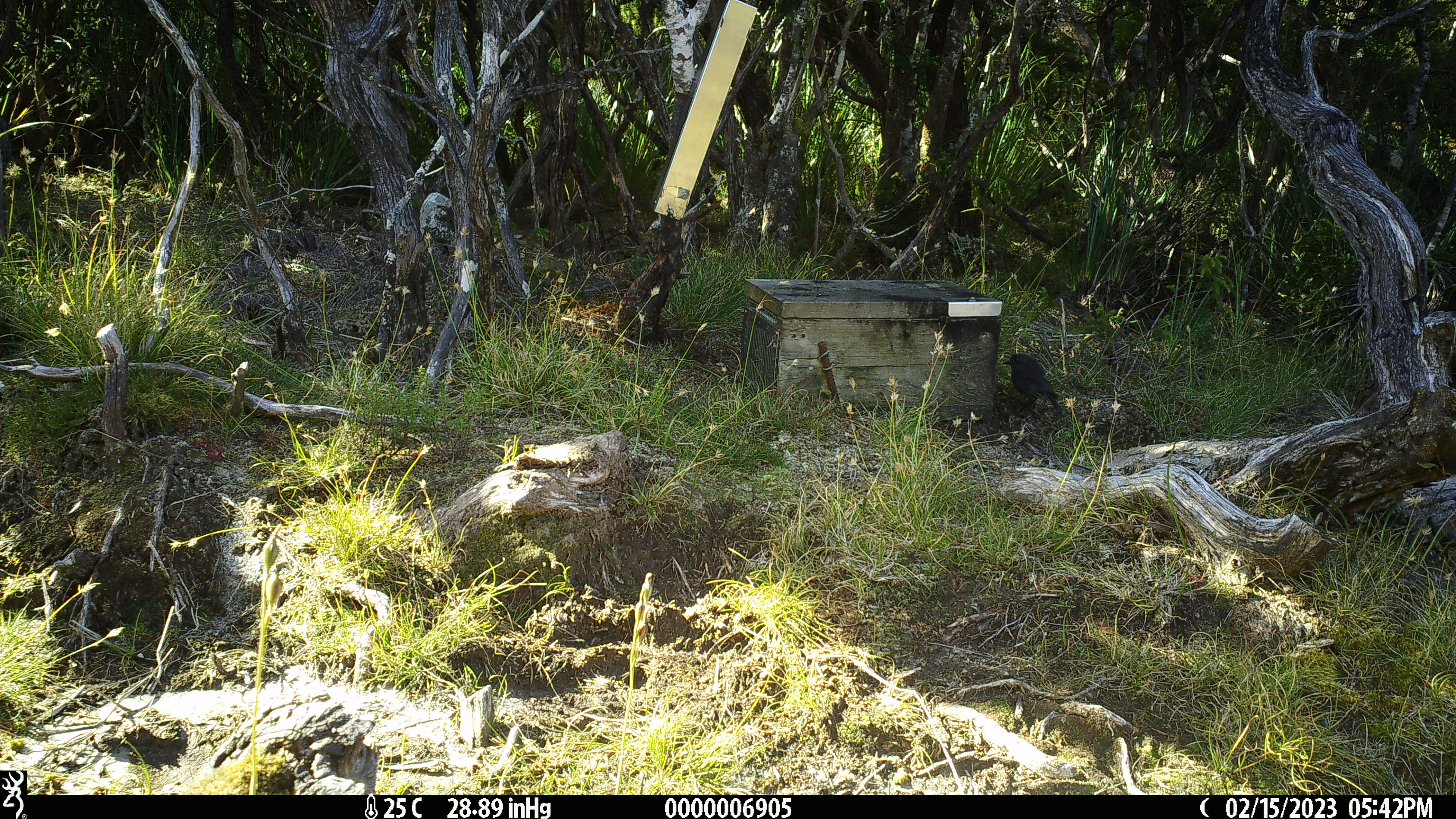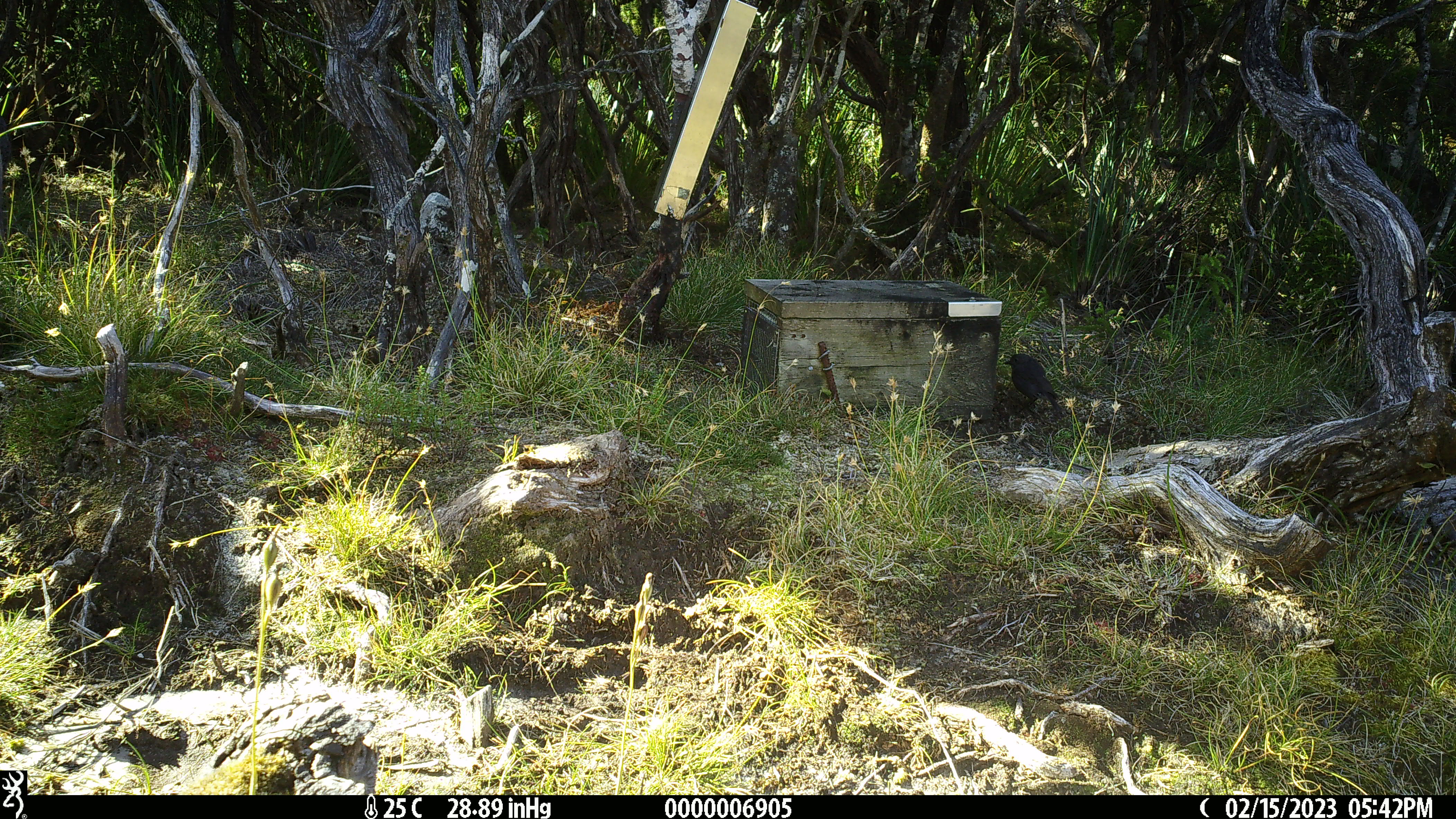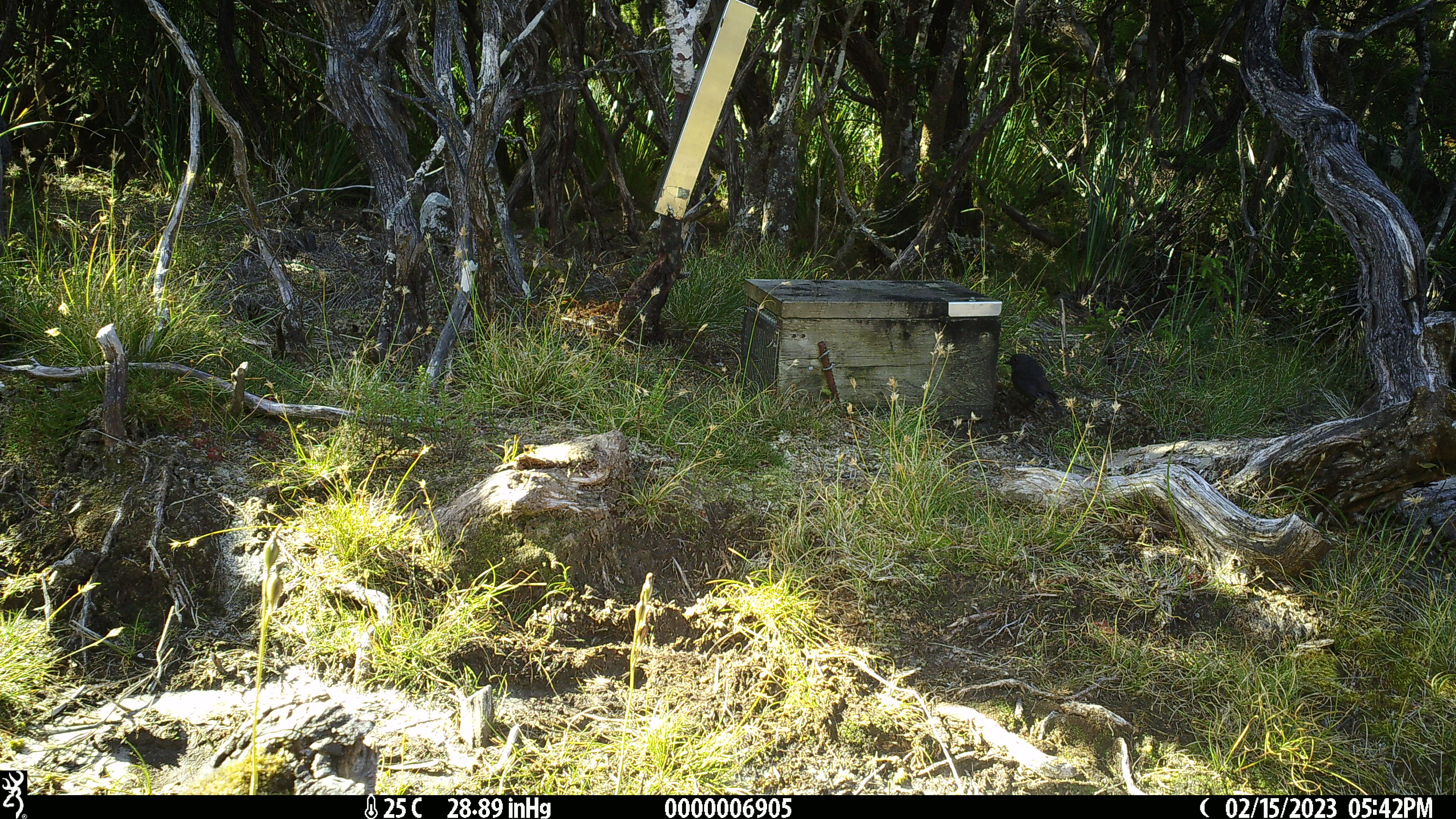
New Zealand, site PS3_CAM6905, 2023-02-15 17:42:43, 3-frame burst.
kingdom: Animalia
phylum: Chordata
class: Aves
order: Passeriformes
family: Petroicidae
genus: Petroica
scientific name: Petroica australis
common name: new zealand robin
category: robin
Robin (new zealand robin) (Petroica australis).